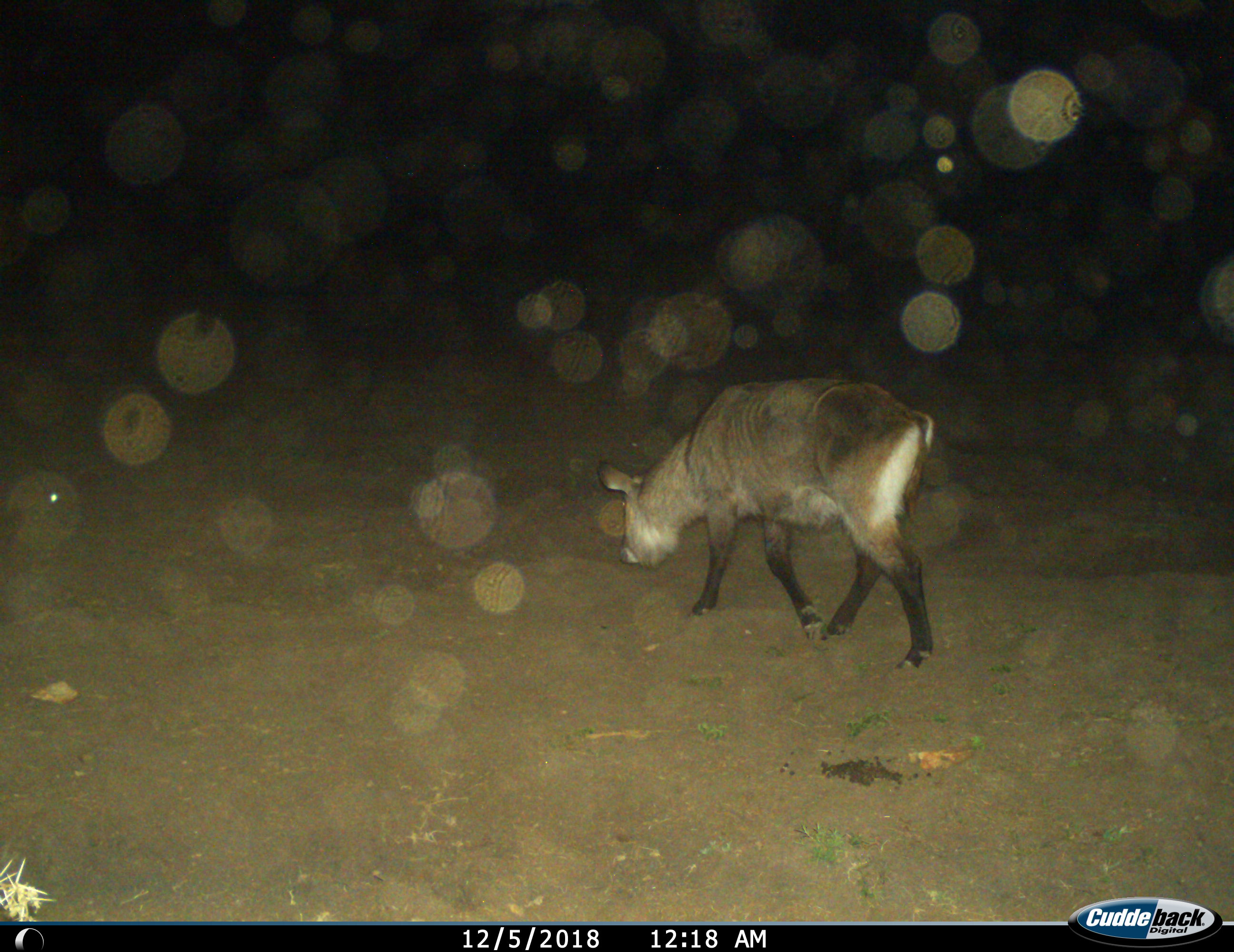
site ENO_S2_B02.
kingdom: Animalia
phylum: Chordata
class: Mammalia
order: Artiodactyla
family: Bovidae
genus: Kobus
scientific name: Kobus ellipsiprymnus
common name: waterbuck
Waterbuck (Kobus ellipsiprymnus), count 1. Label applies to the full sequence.